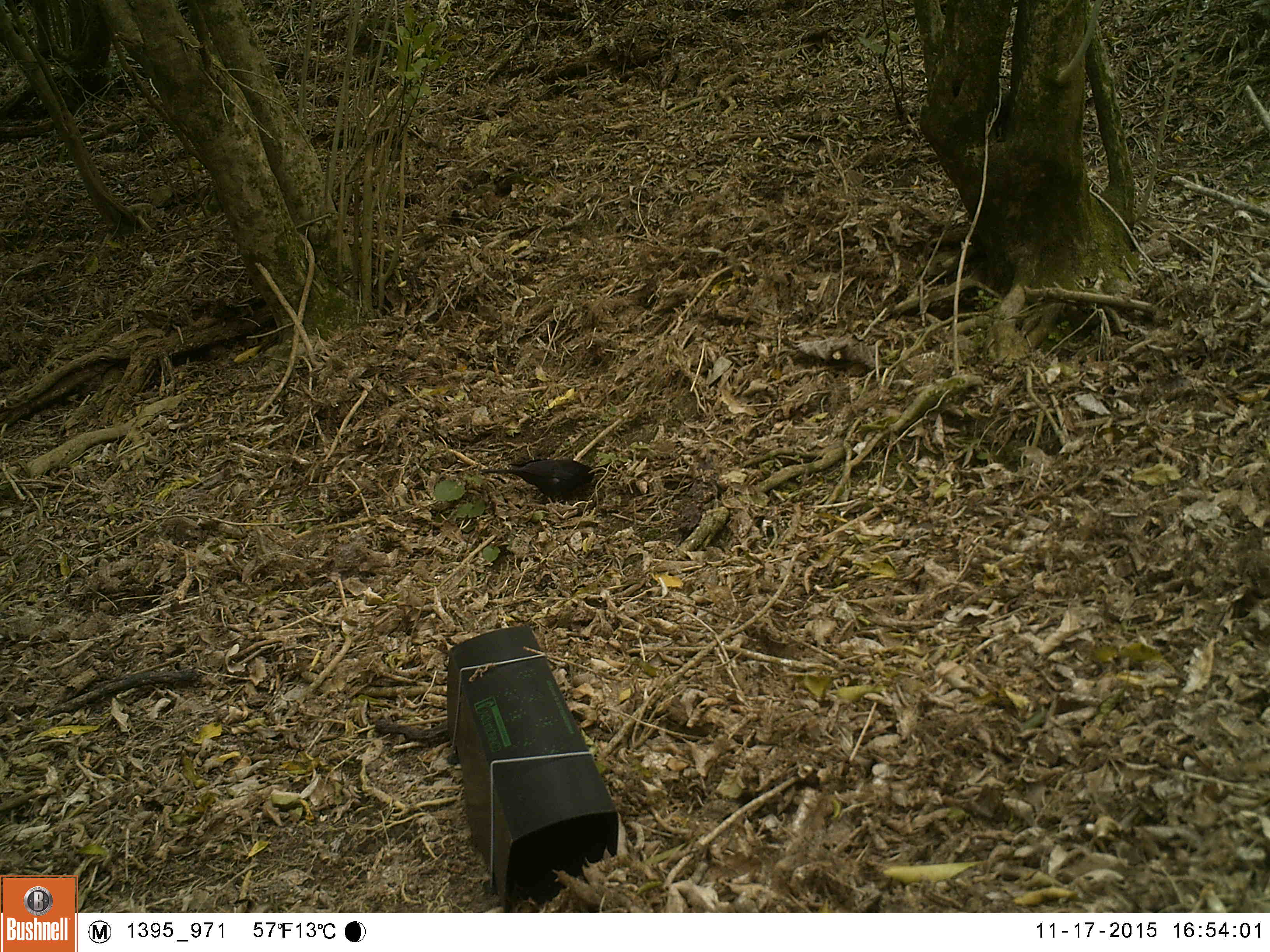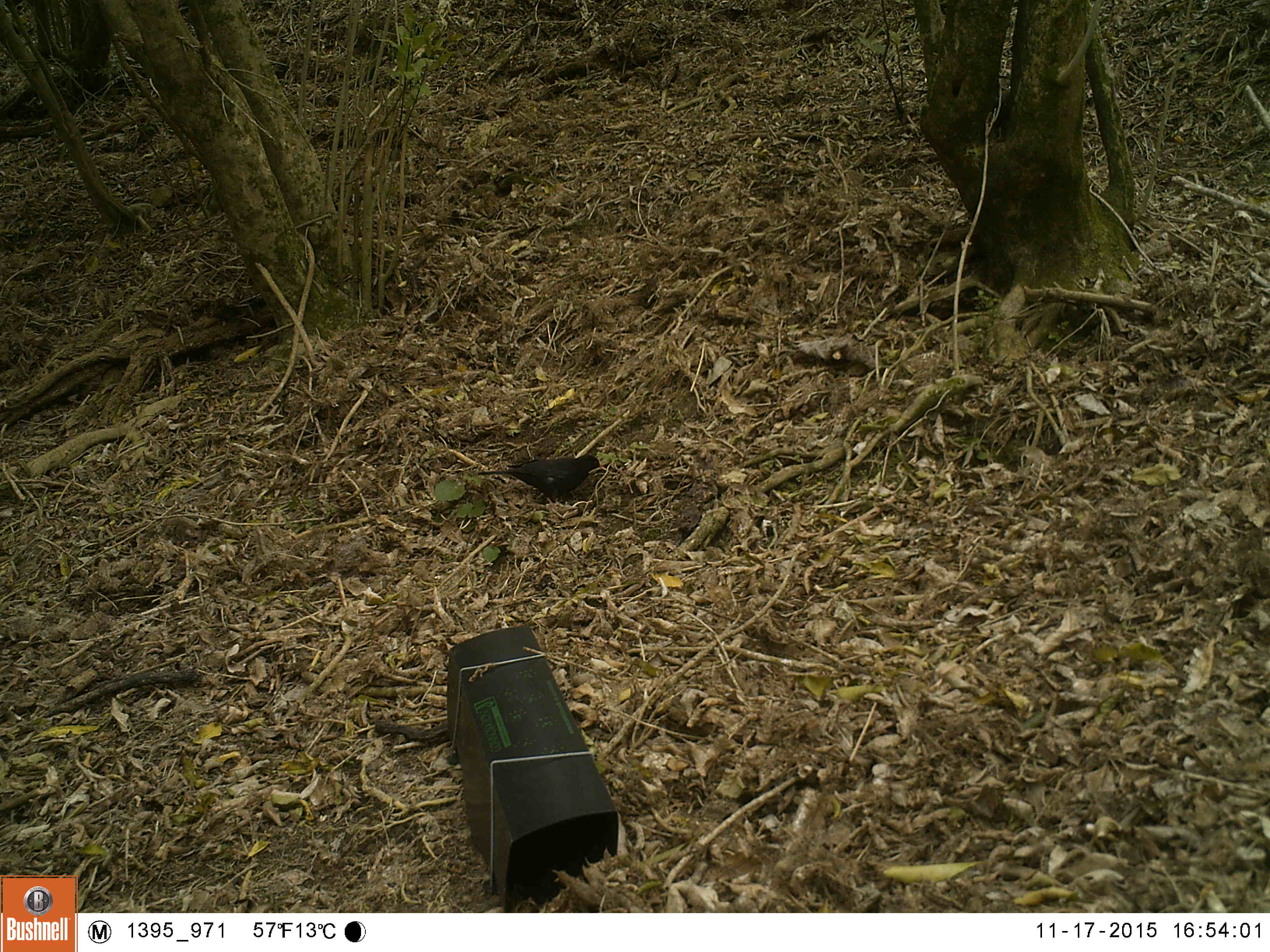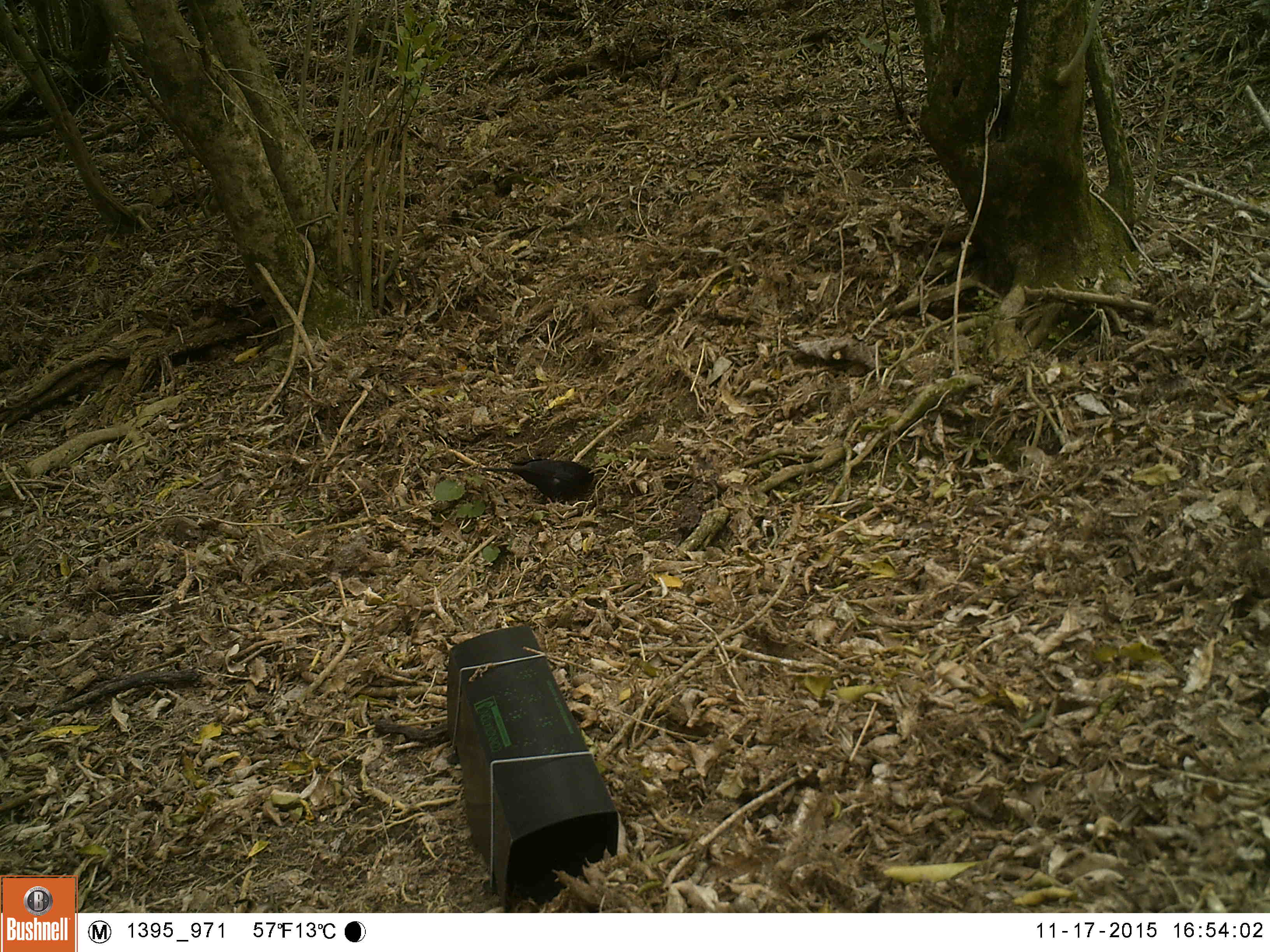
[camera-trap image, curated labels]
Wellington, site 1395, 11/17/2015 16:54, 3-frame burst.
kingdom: Animalia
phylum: Chordata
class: Aves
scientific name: Aves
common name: bird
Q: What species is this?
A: Bird (Aves).